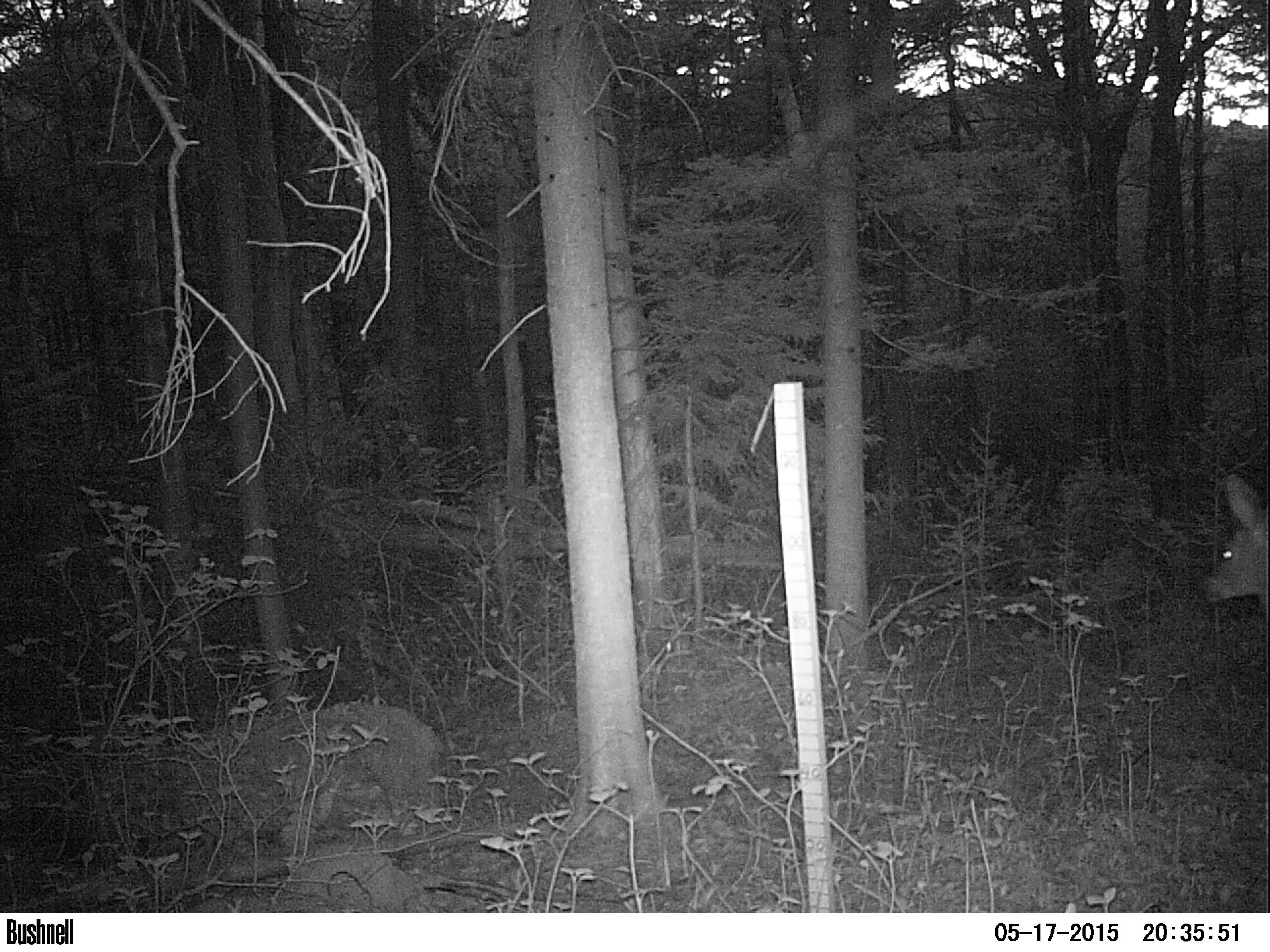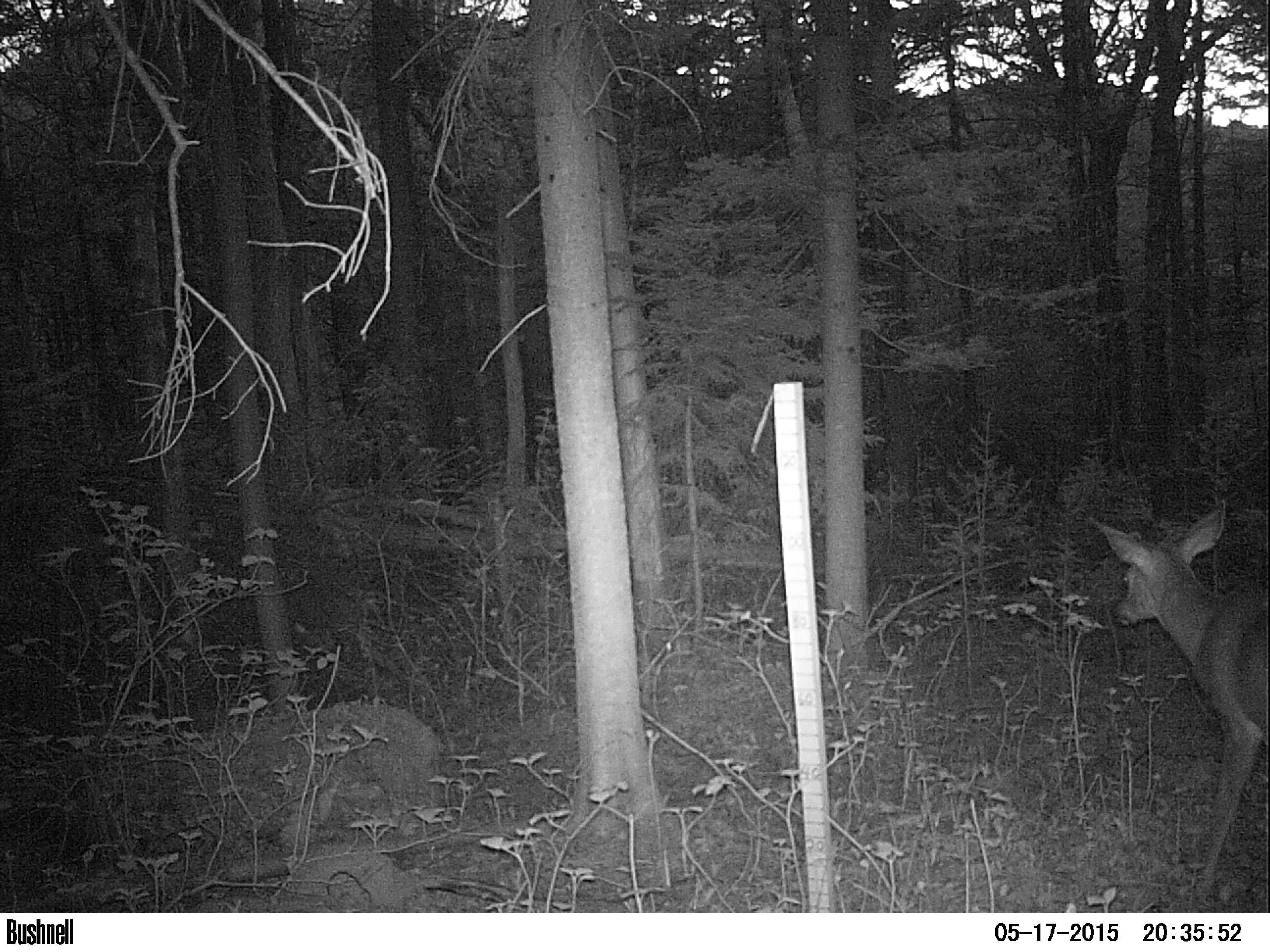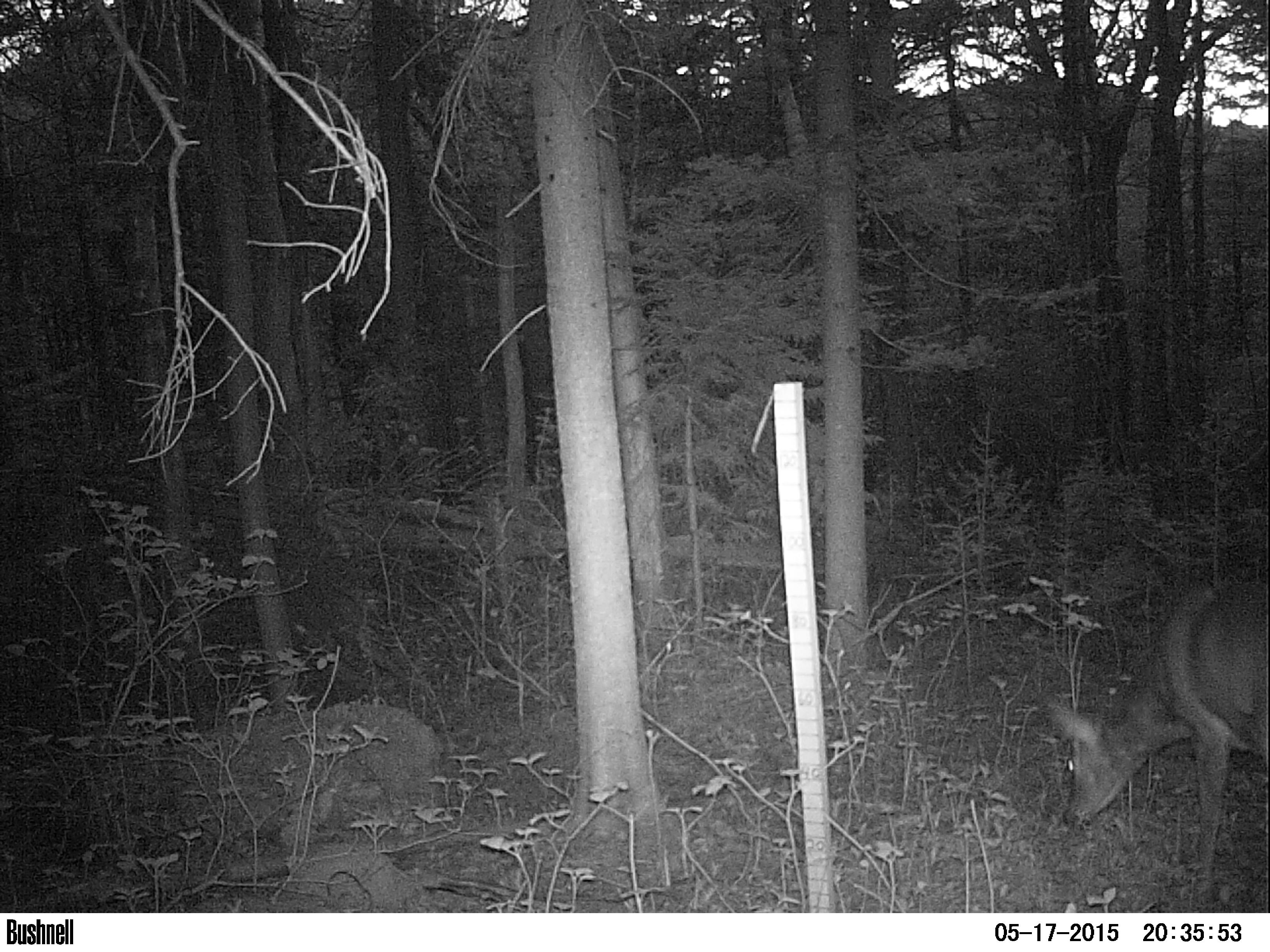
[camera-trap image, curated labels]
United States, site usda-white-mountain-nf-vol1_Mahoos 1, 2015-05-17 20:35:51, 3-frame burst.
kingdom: Animalia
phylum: Chordata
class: Mammalia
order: Artiodactyla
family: Cervidae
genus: Odocoileus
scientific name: Odocoileus virginianus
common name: white-tailed deer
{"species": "white-tailed deer (Odocoileus virginianus)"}